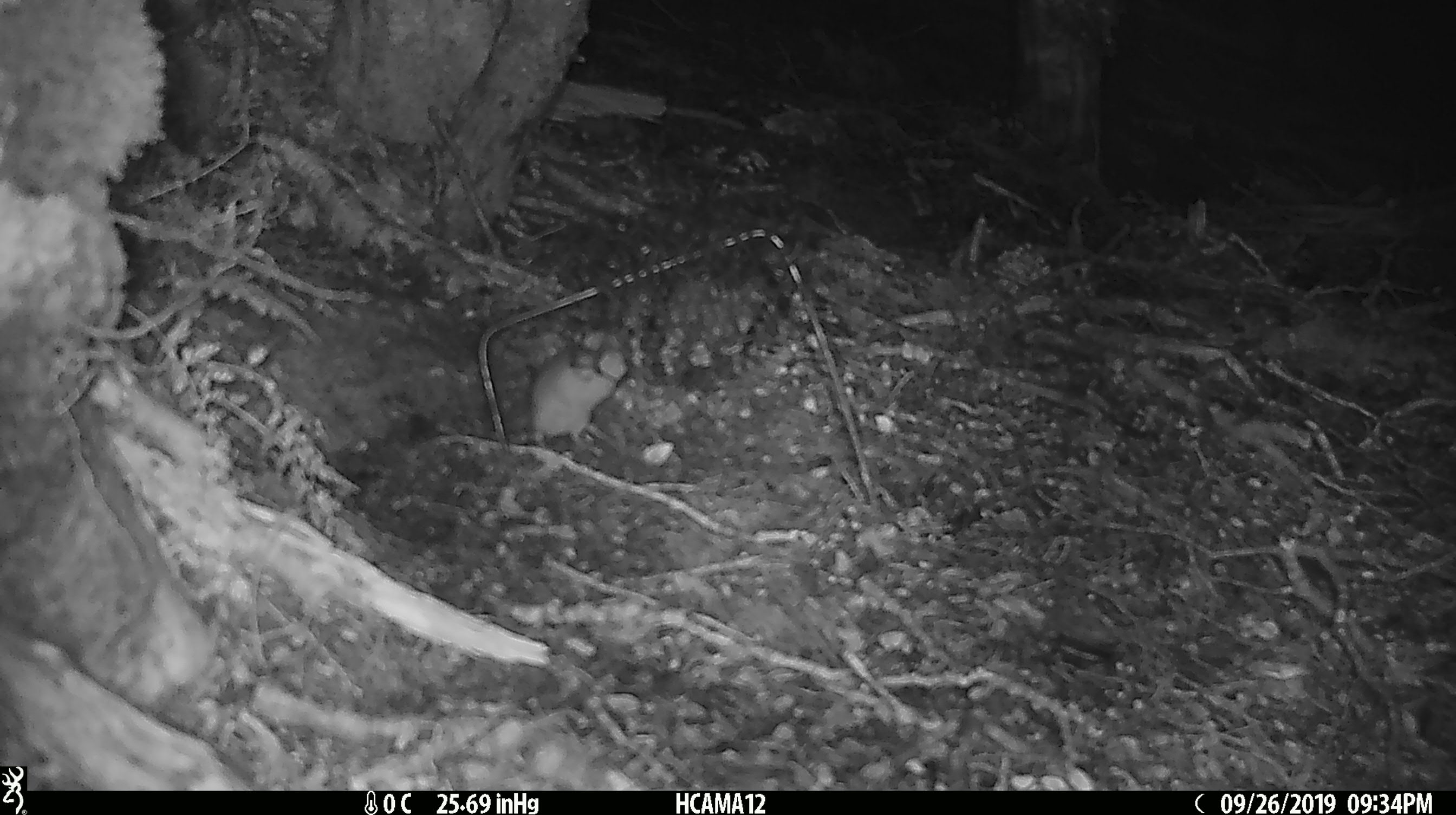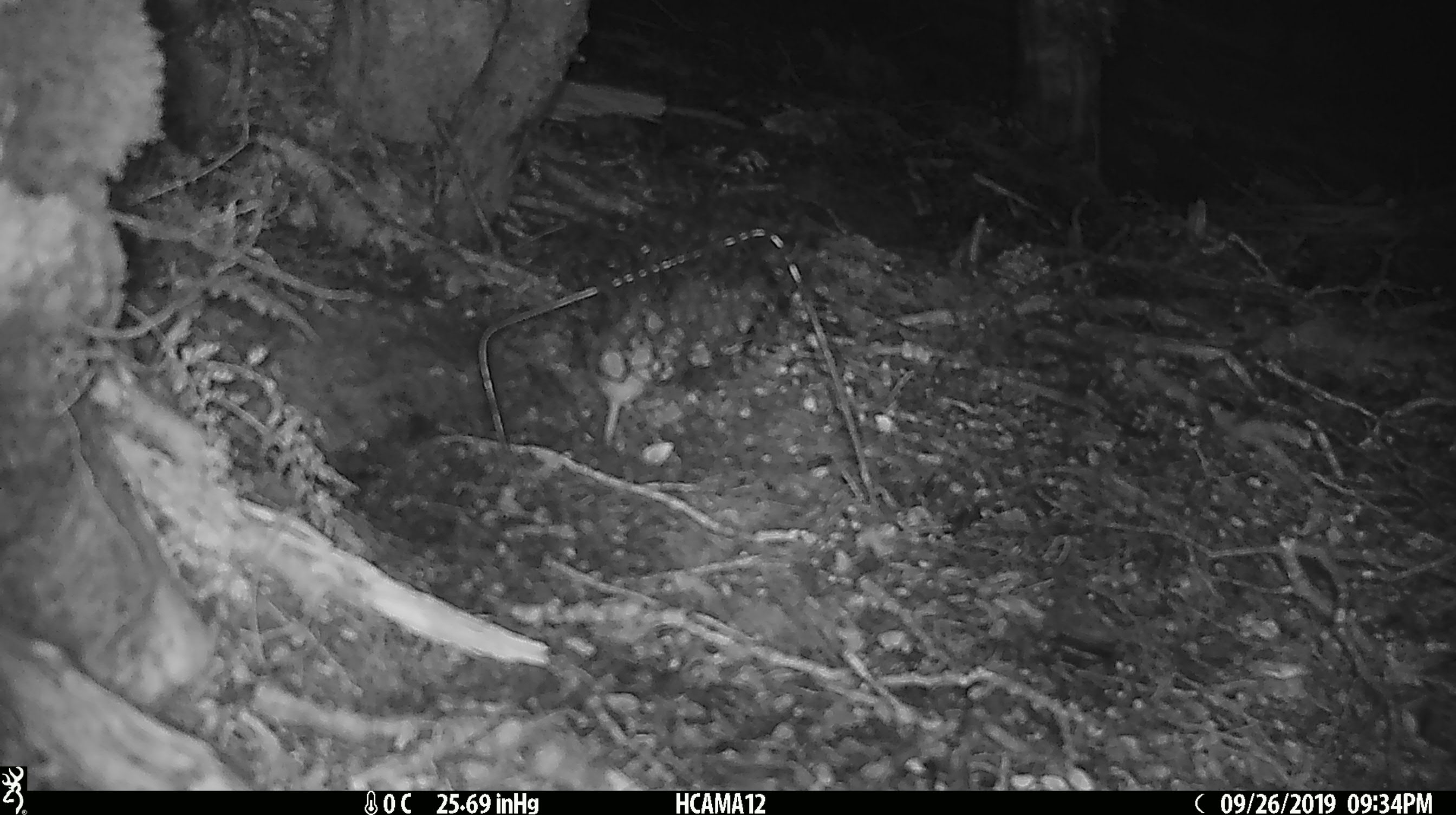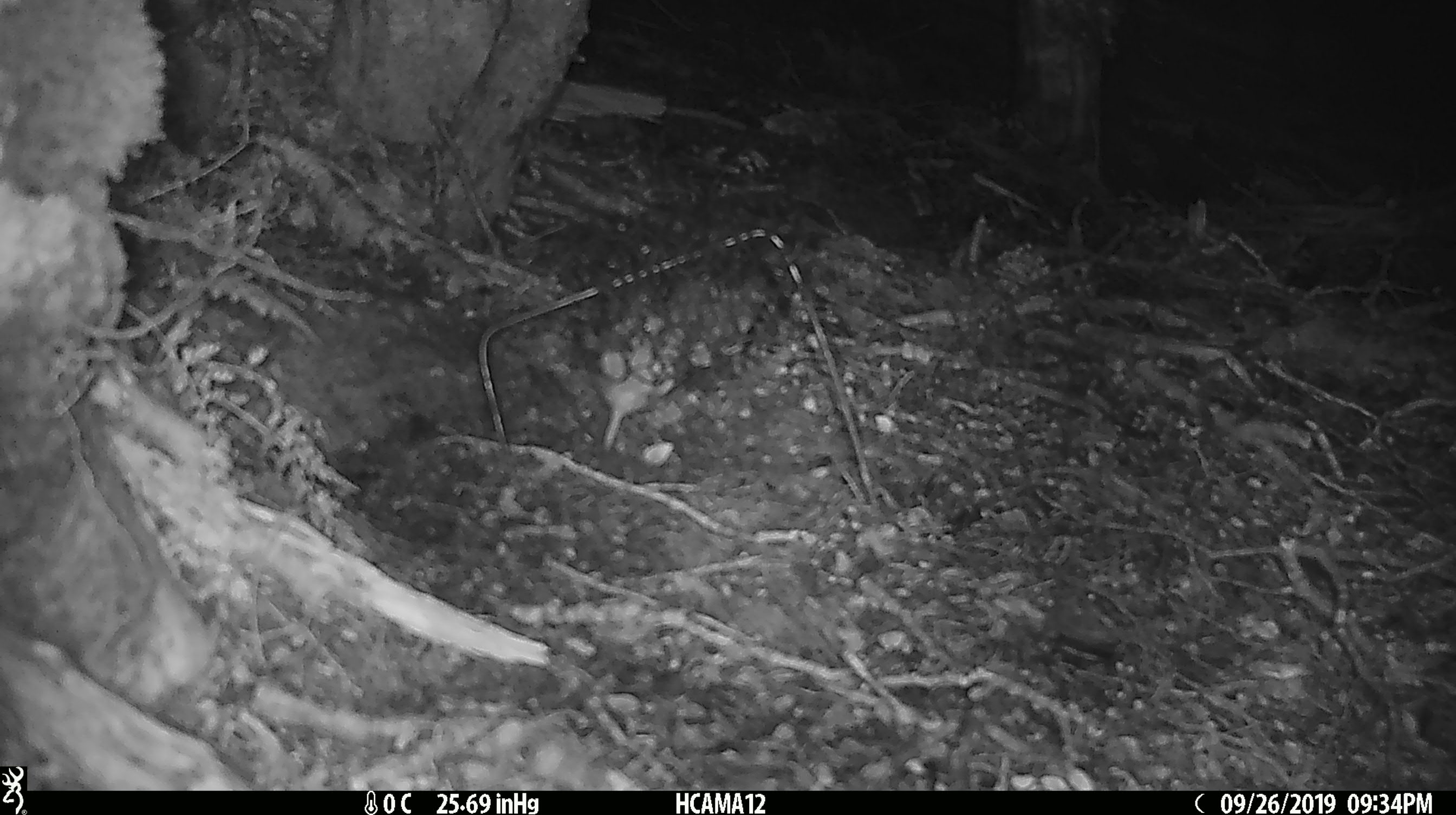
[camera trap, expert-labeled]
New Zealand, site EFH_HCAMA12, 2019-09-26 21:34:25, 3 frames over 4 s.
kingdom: Animalia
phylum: Chordata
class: Mammalia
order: Rodentia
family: Muridae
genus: Mus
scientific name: Mus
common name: mouse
Mouse (Mus).